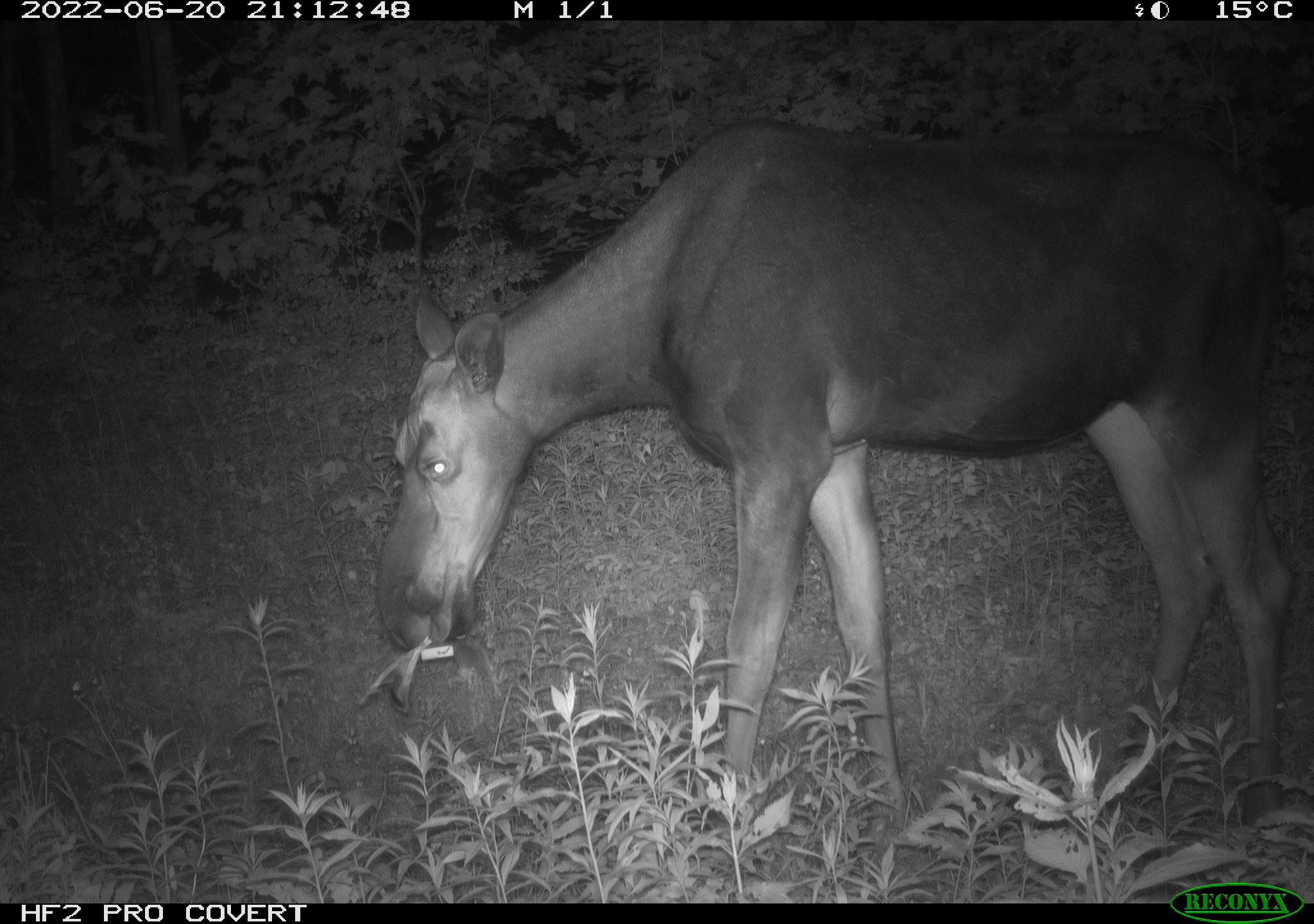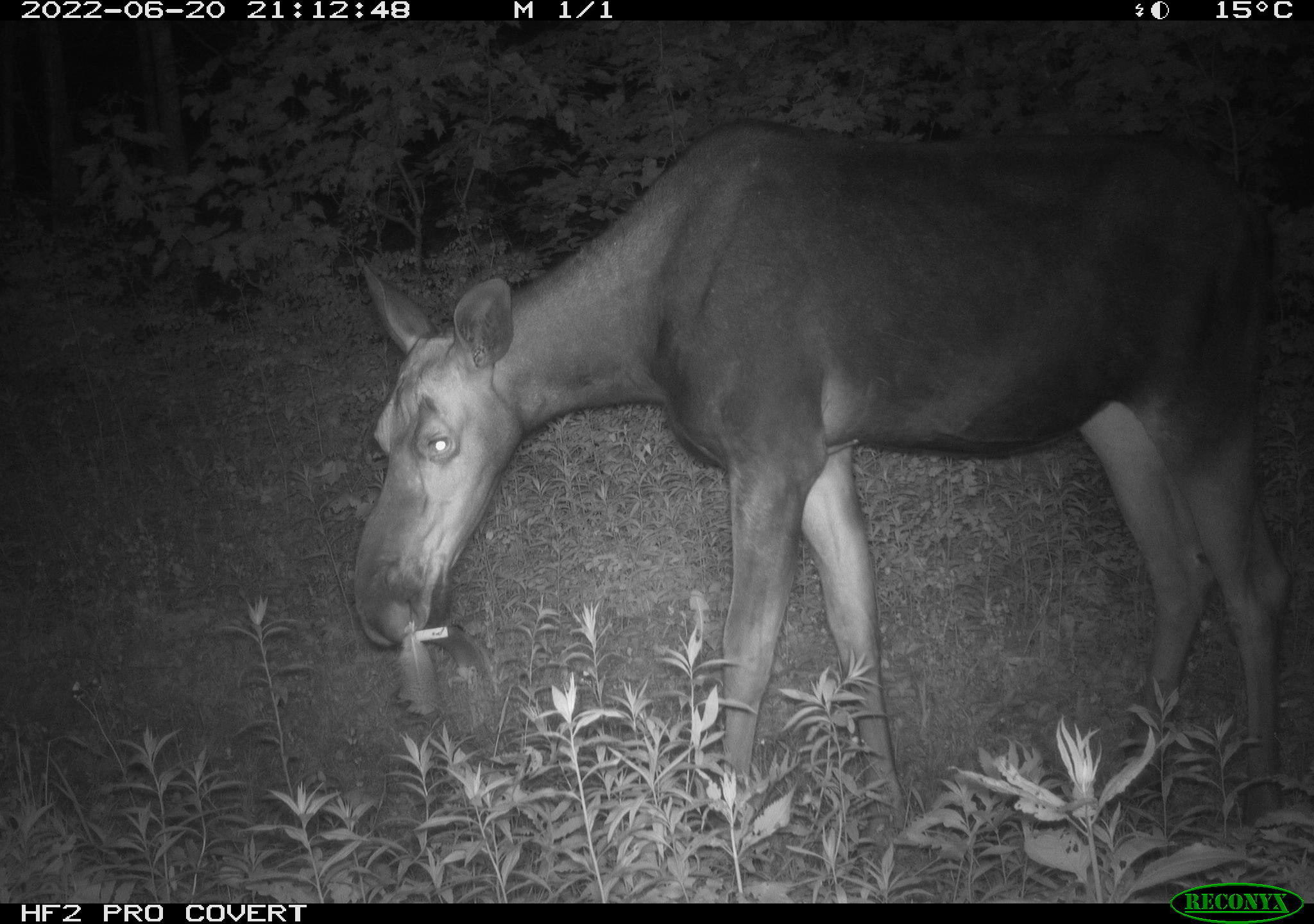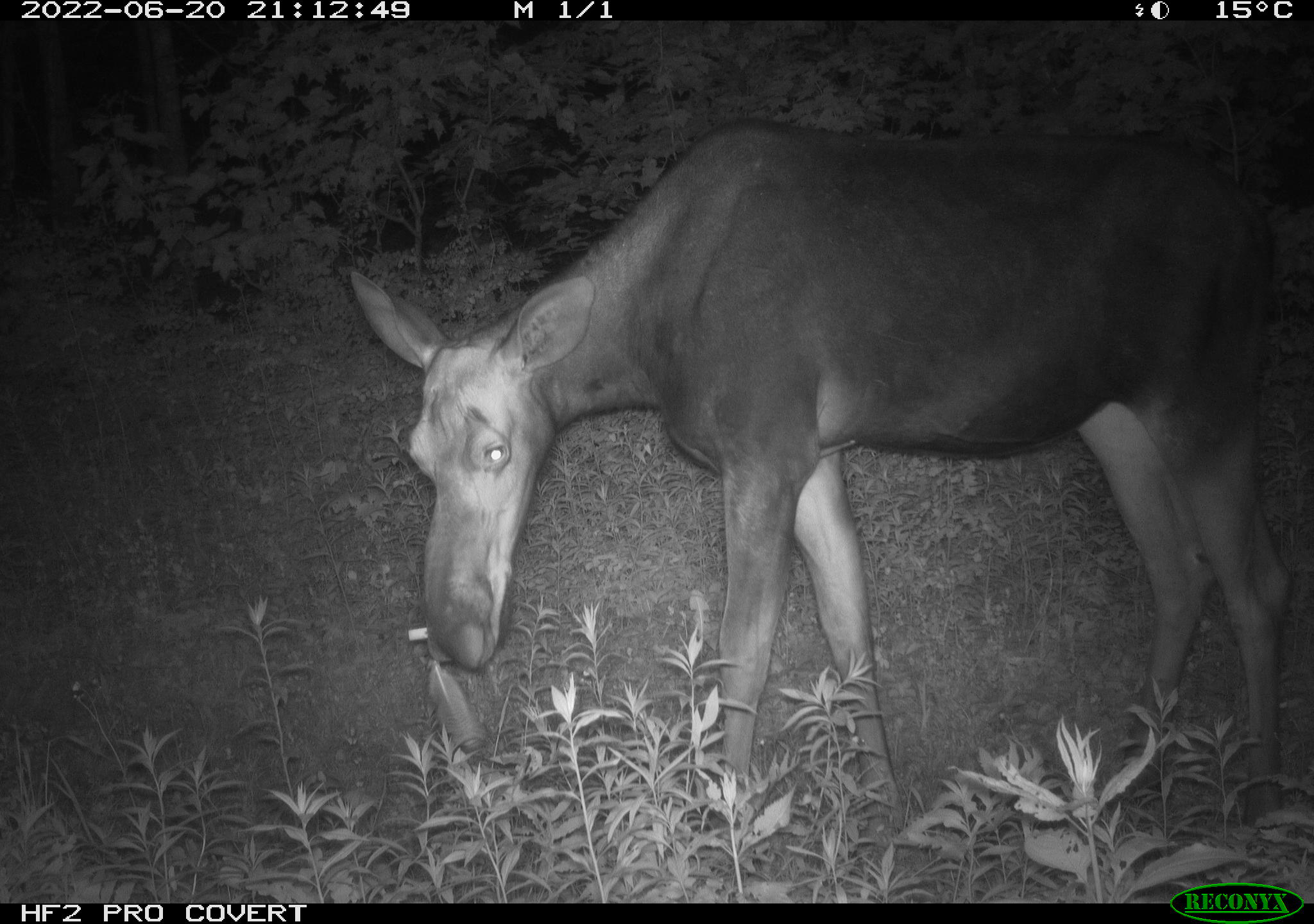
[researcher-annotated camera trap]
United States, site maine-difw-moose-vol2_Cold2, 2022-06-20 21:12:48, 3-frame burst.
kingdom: Animalia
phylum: Chordata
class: Mammalia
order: Artiodactyla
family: Cervidae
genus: Alces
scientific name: Alces alces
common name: moose